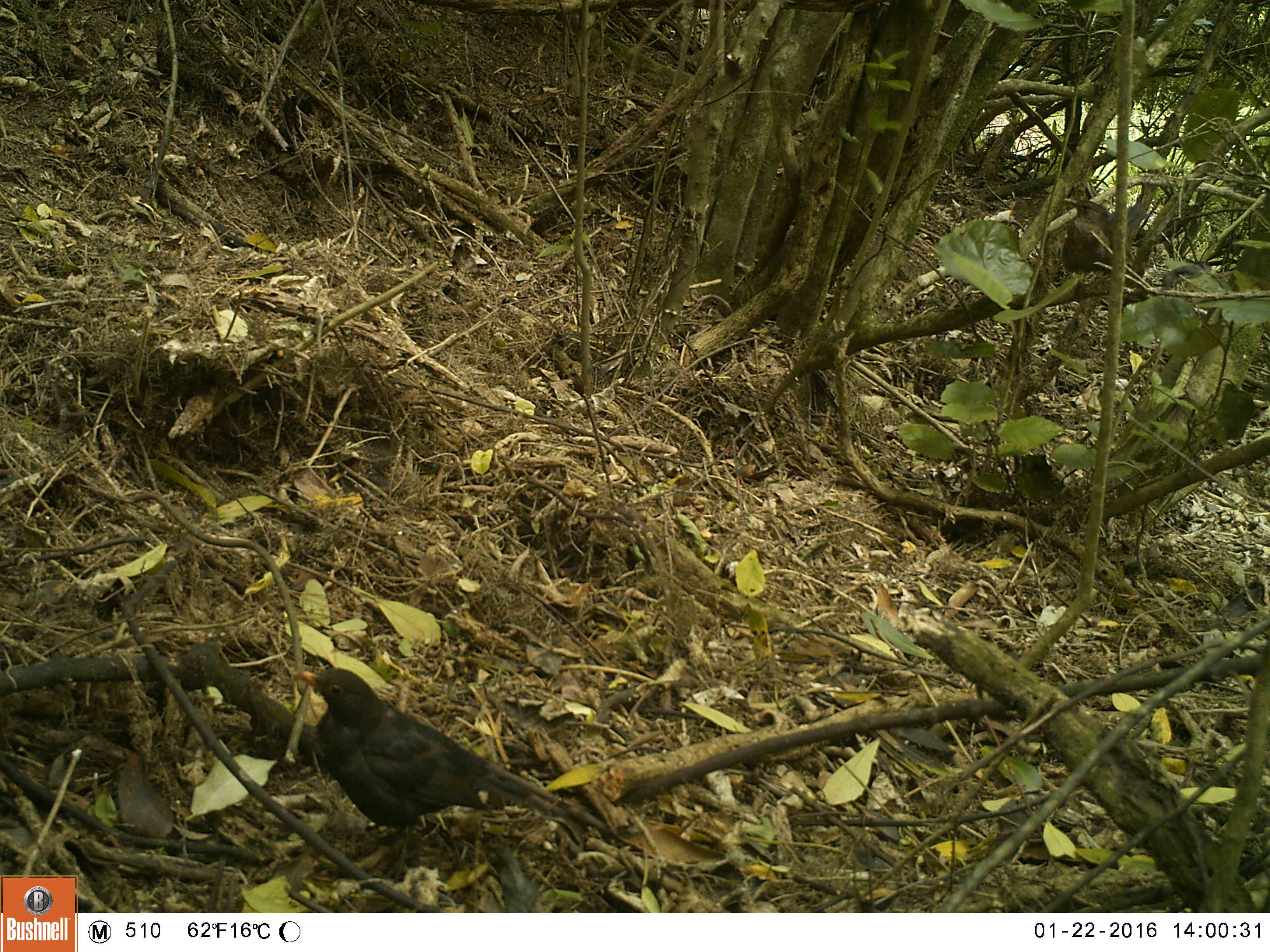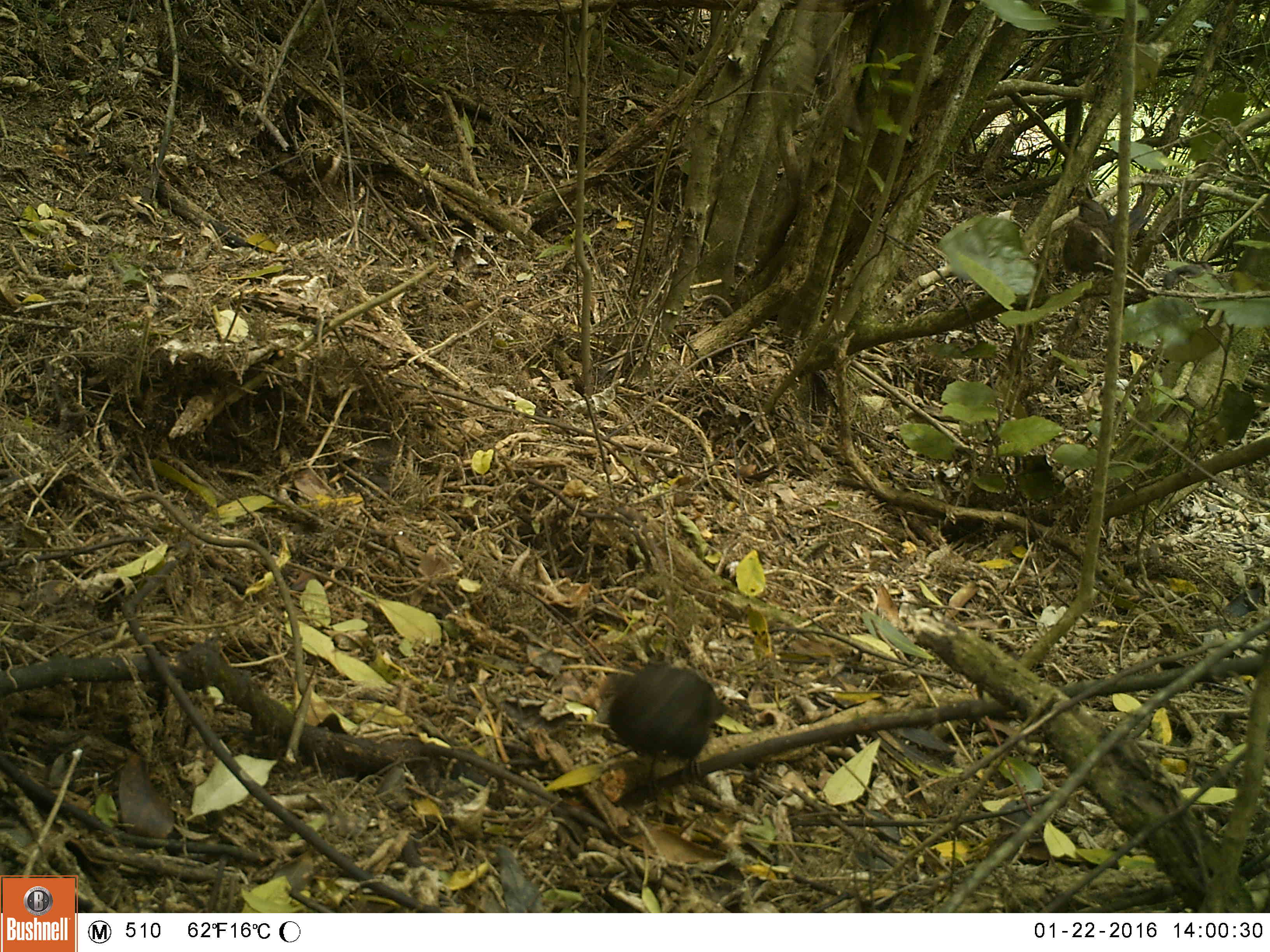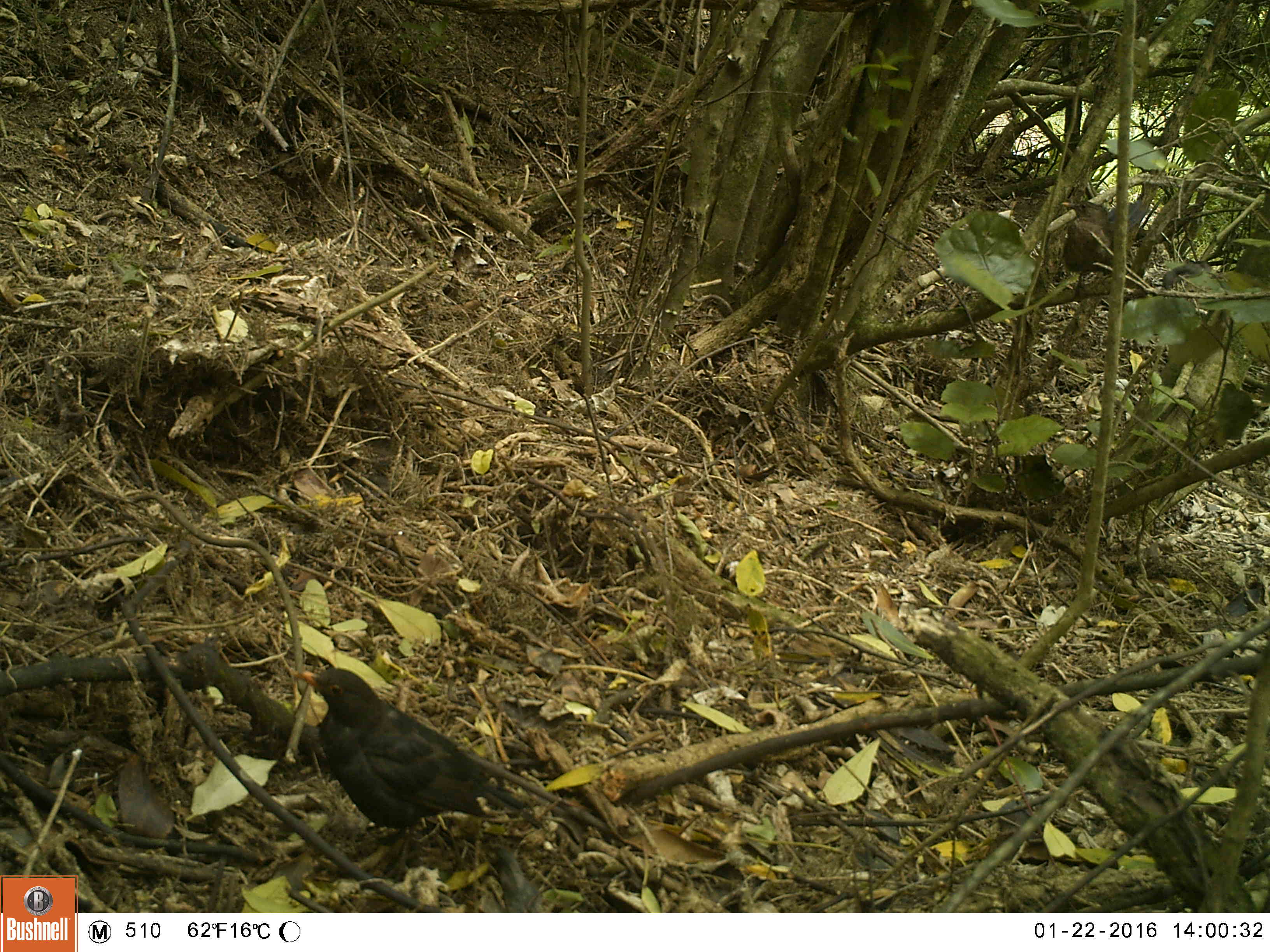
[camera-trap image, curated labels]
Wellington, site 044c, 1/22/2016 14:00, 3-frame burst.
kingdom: Animalia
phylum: Chordata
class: Aves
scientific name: Aves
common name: bird